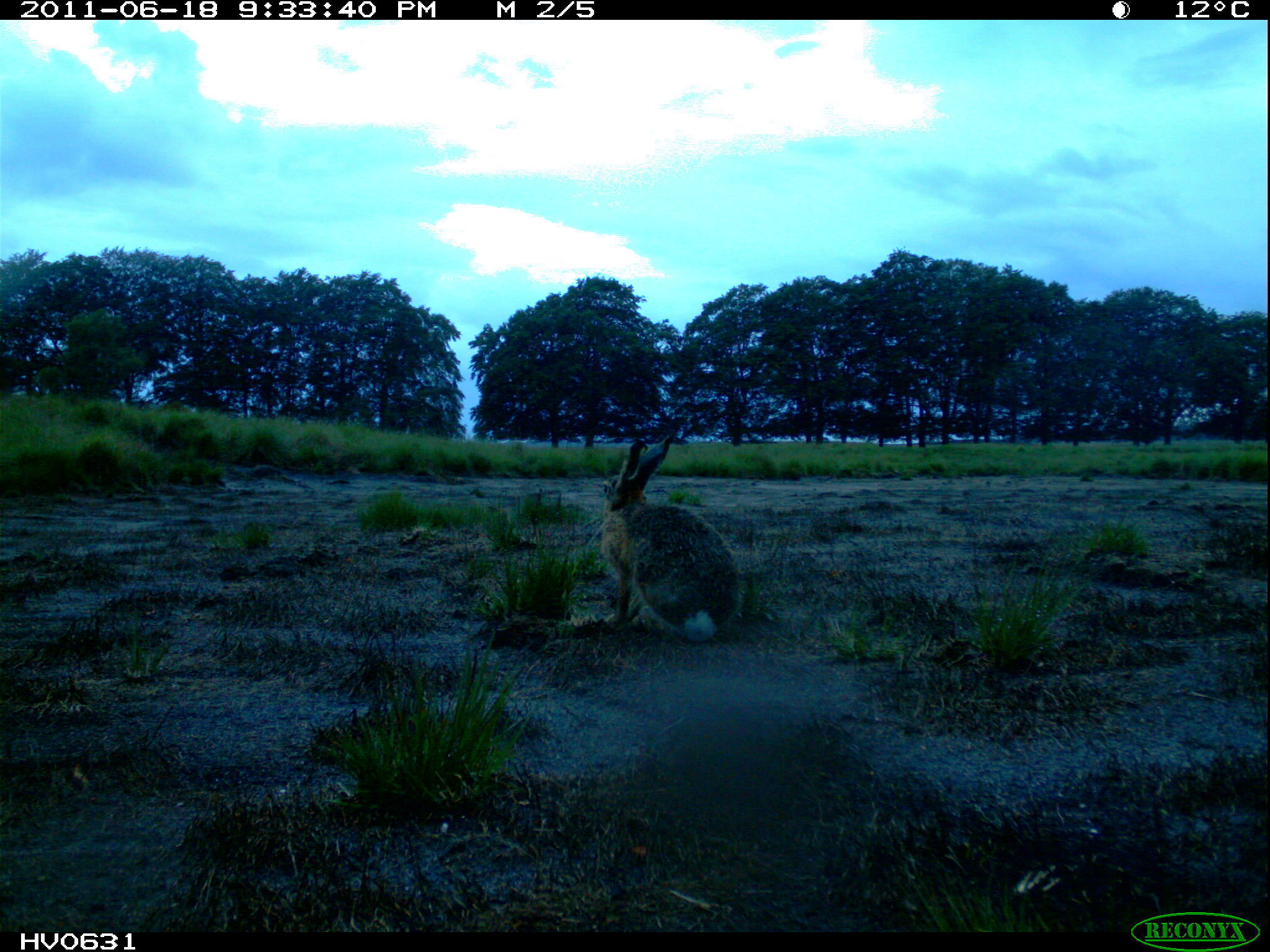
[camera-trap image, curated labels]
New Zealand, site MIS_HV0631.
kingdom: Animalia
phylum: Chordata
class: Mammalia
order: Lagomorpha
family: Leporidae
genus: Lepus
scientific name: Lepus europaeus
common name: brown hare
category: hare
Hare (brown hare) (Lepus europaeus).